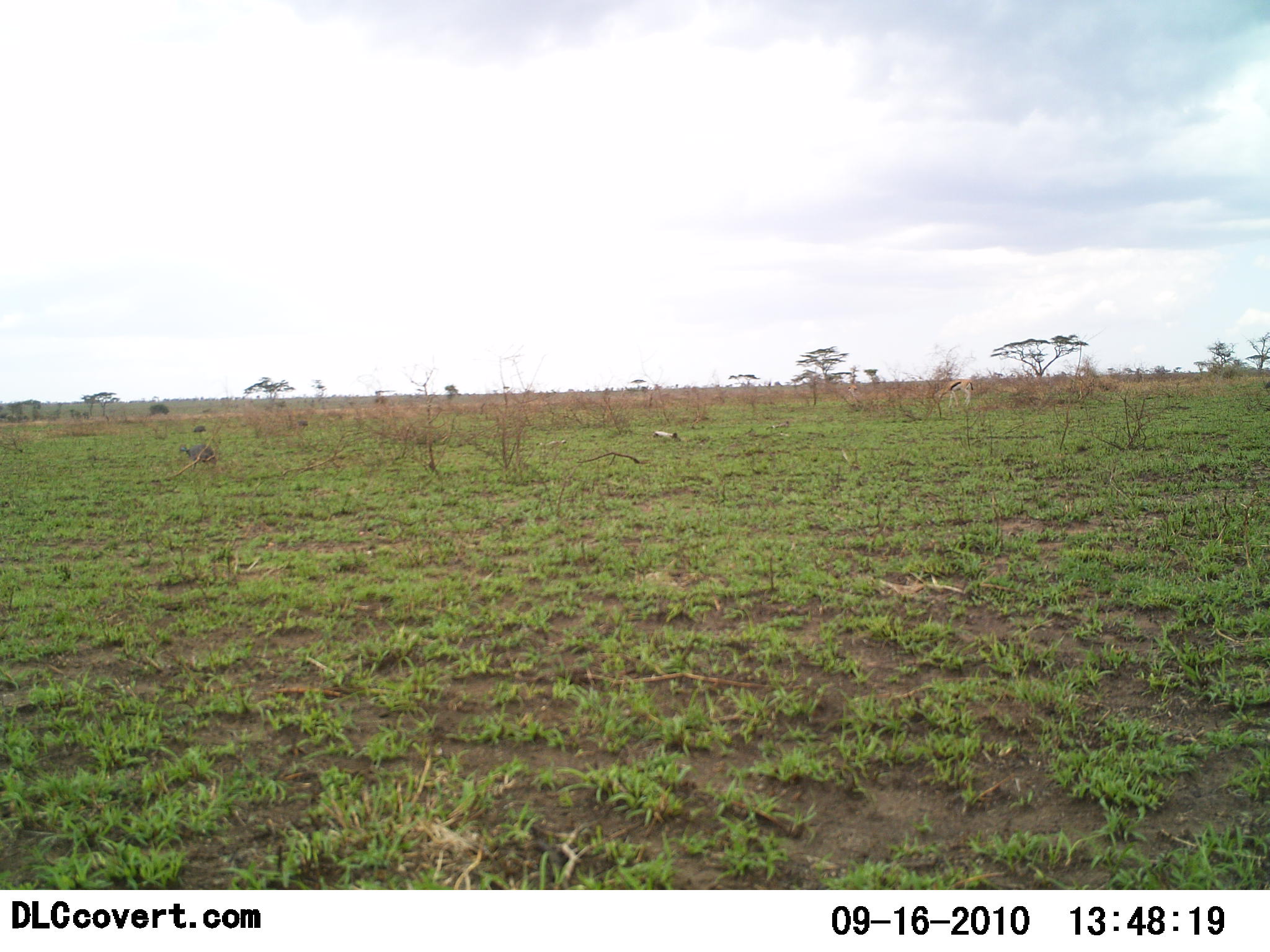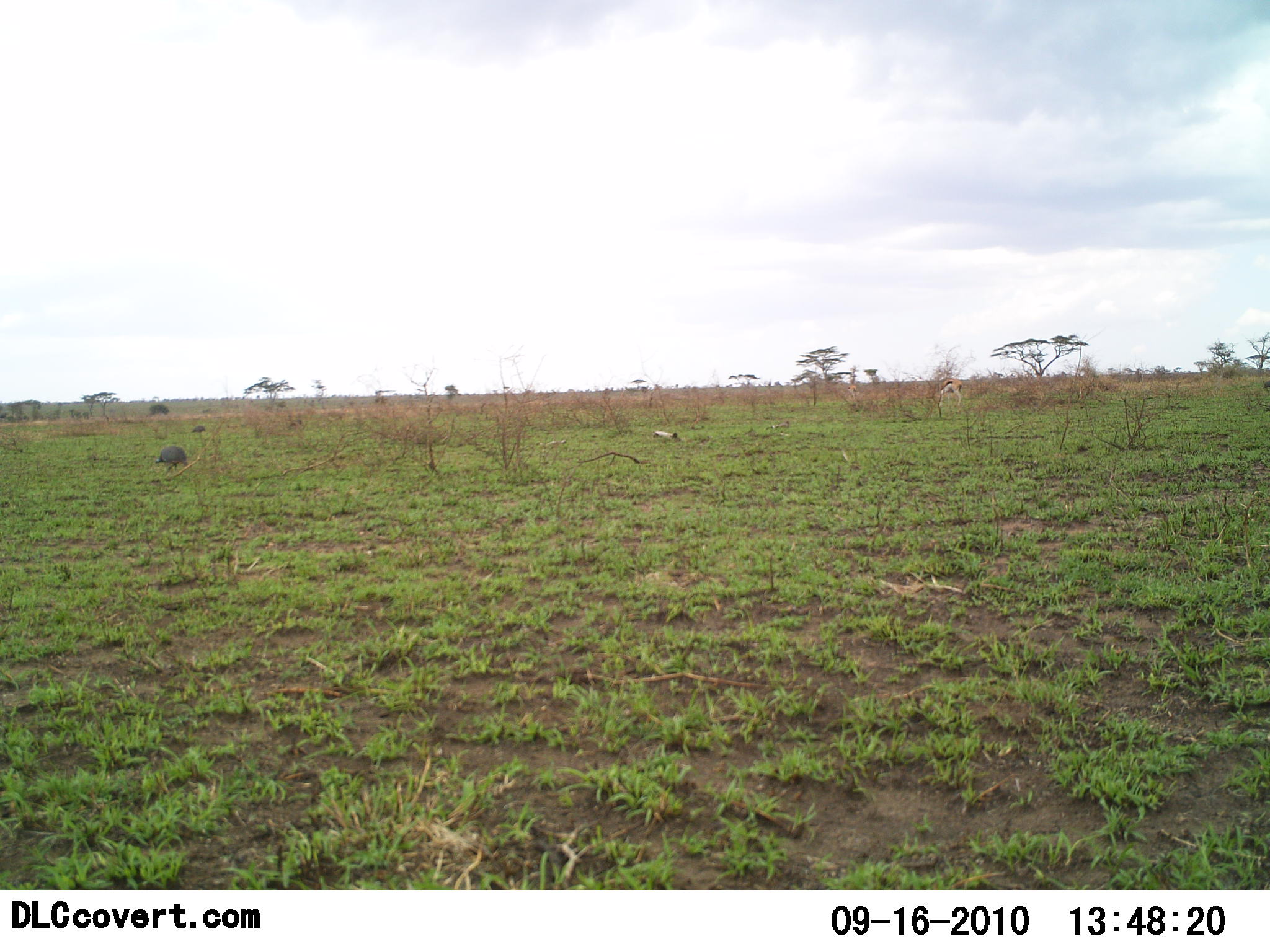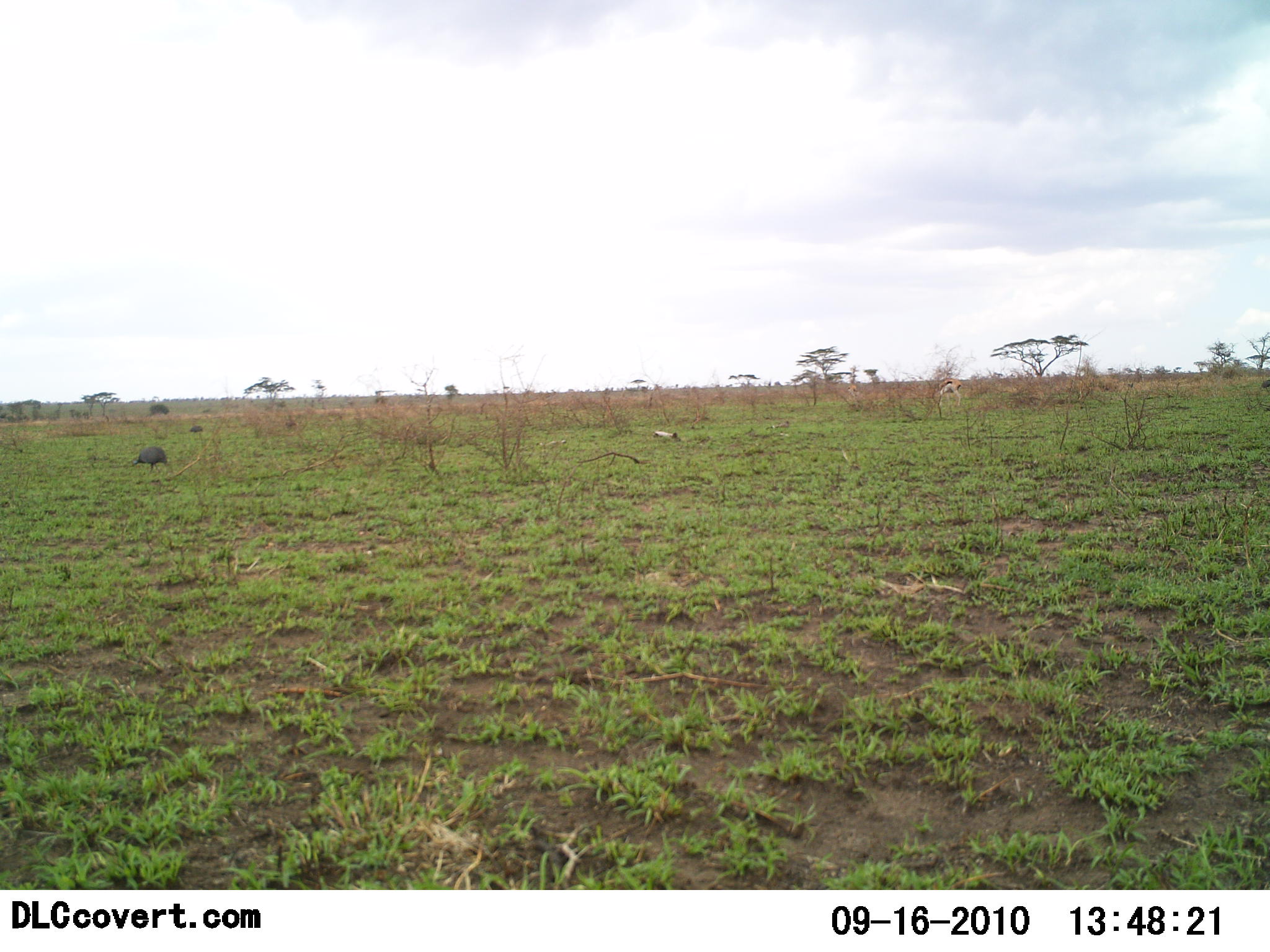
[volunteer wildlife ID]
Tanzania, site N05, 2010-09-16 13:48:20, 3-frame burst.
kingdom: Animalia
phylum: Chordata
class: Mammalia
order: Artiodactyla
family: Bovidae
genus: Eudorcas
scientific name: Eudorcas thomsonii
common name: thomson's gazelle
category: gazellethomsons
Gazellethomsons (thomson's gazelle) (Eudorcas thomsonii), count 1. Behavior (volunteer vote fractions): standing 50%, resting 0%, moving 25%, interacting 0%. Young present (vote fraction): 0%. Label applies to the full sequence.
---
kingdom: Animalia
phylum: Chordata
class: Aves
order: Galliformes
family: Numididae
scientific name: Numididae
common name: guinea fowl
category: guineafowl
Guineafowl (guinea fowl) (Numididae), count 3. Behavior (volunteer vote fractions): standing 13%, resting 0%, moving 73%, interacting 0%. Young present (vote fraction): 0%. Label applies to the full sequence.